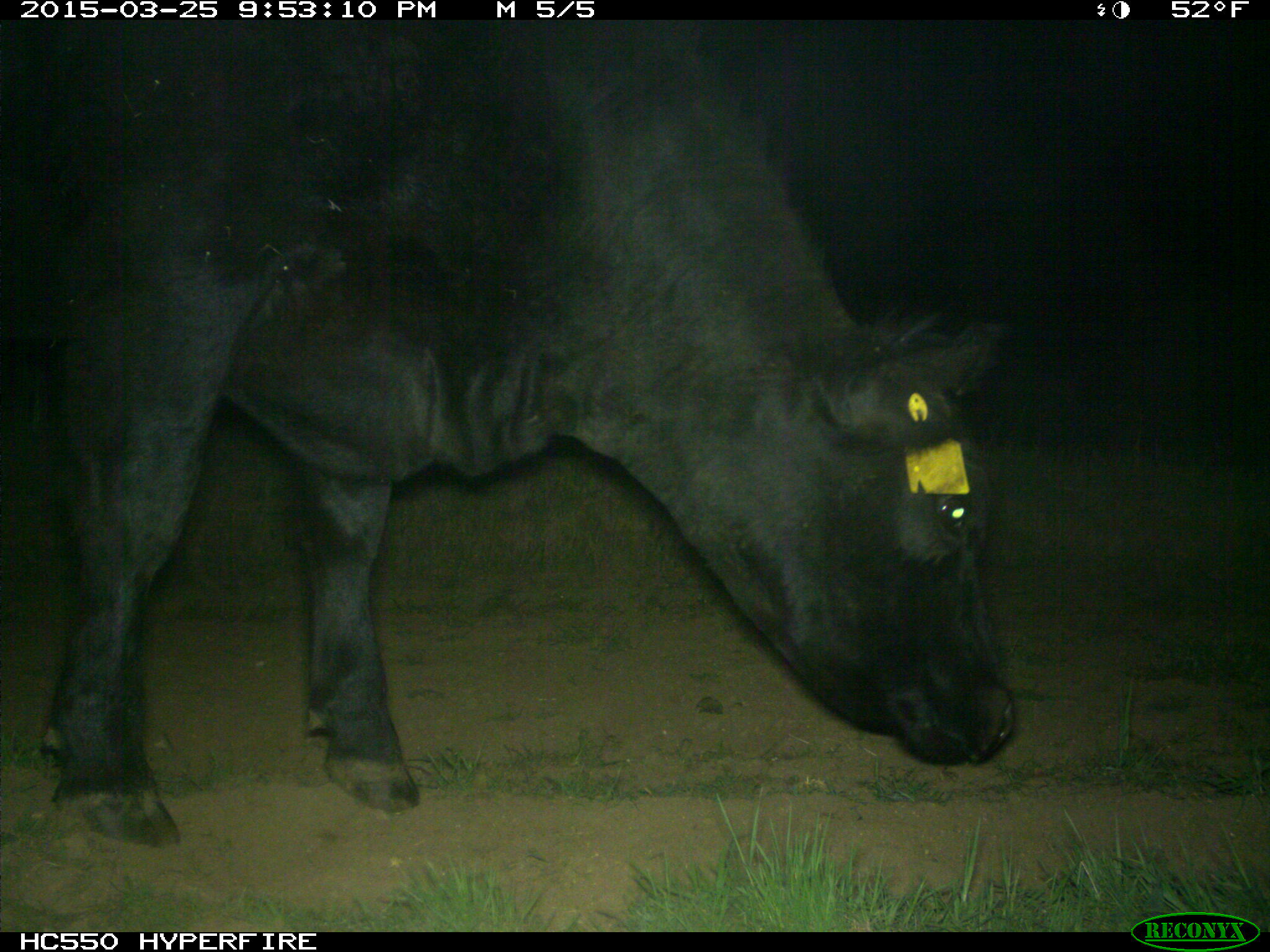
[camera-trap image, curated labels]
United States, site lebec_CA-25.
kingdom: Animalia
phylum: Chordata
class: Mammalia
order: Artiodactyla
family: Bovidae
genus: Bos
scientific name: Bos taurus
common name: domestic cow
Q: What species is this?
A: Bos taurus (domestic cow).